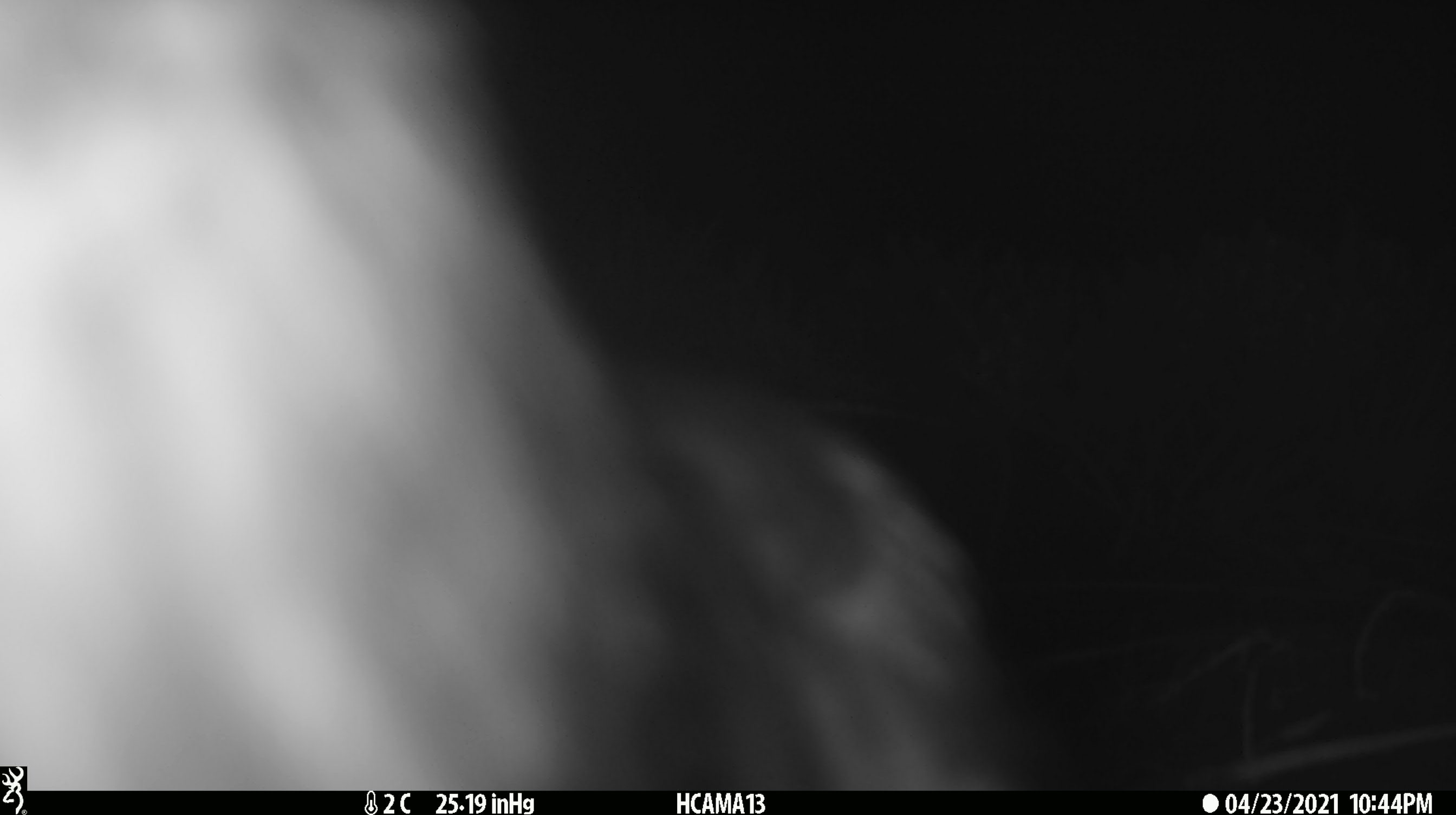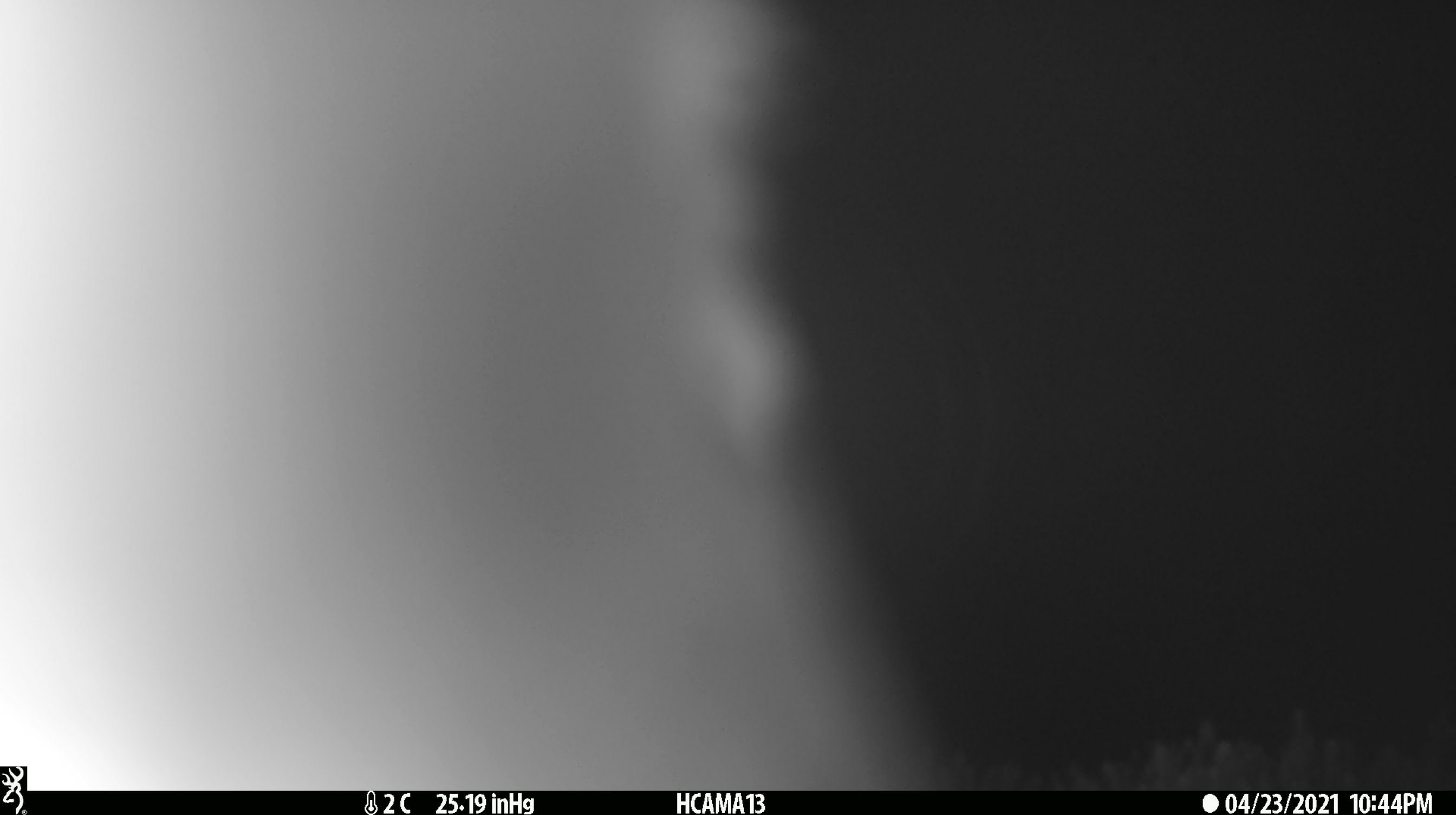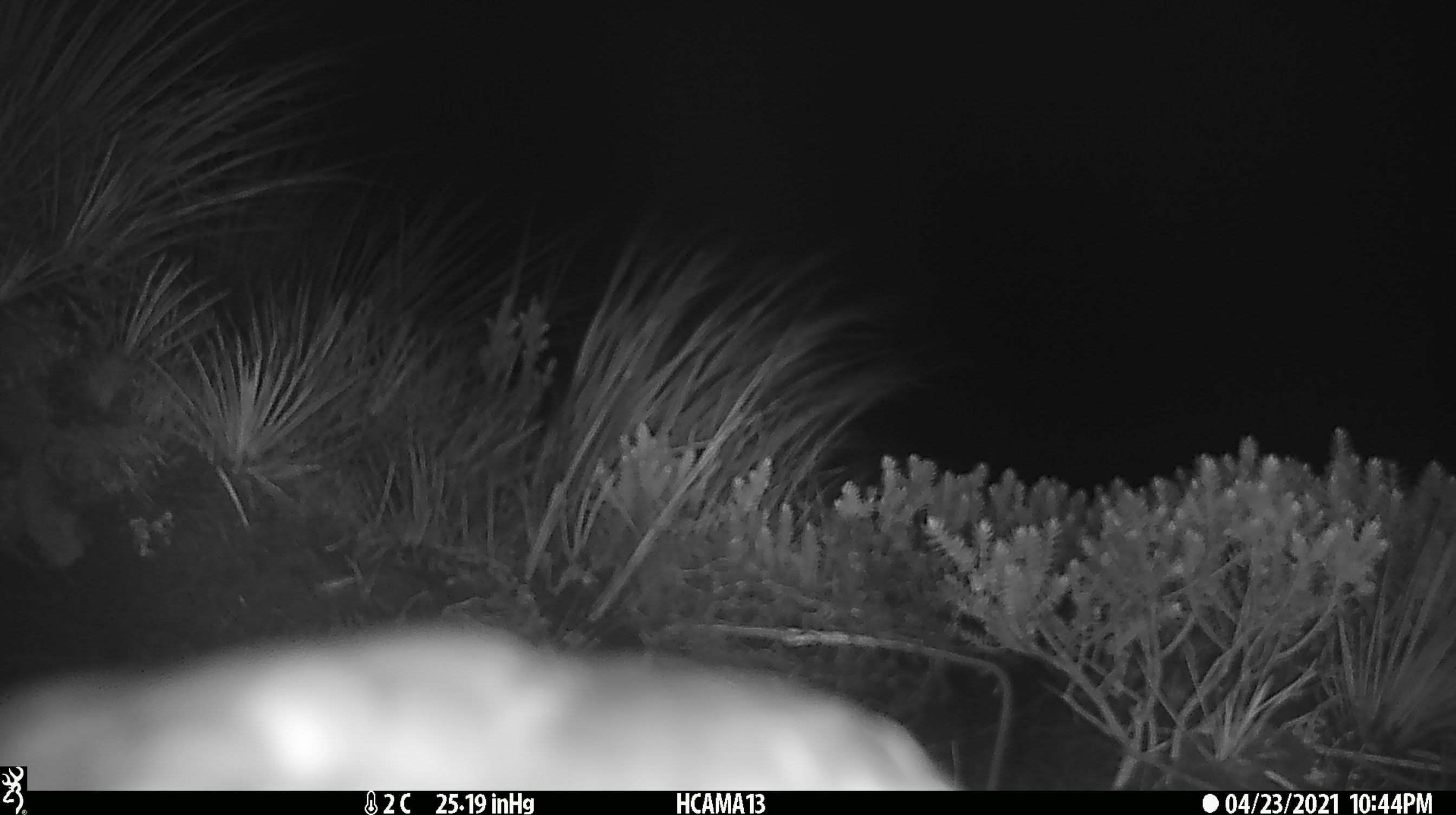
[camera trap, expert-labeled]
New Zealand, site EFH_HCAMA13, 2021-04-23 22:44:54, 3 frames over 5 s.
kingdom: Animalia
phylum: Chordata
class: Aves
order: Psittaciformes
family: Strigopidae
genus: Nestor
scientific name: Nestor notabilis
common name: kea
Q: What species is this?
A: Kea (Nestor notabilis).